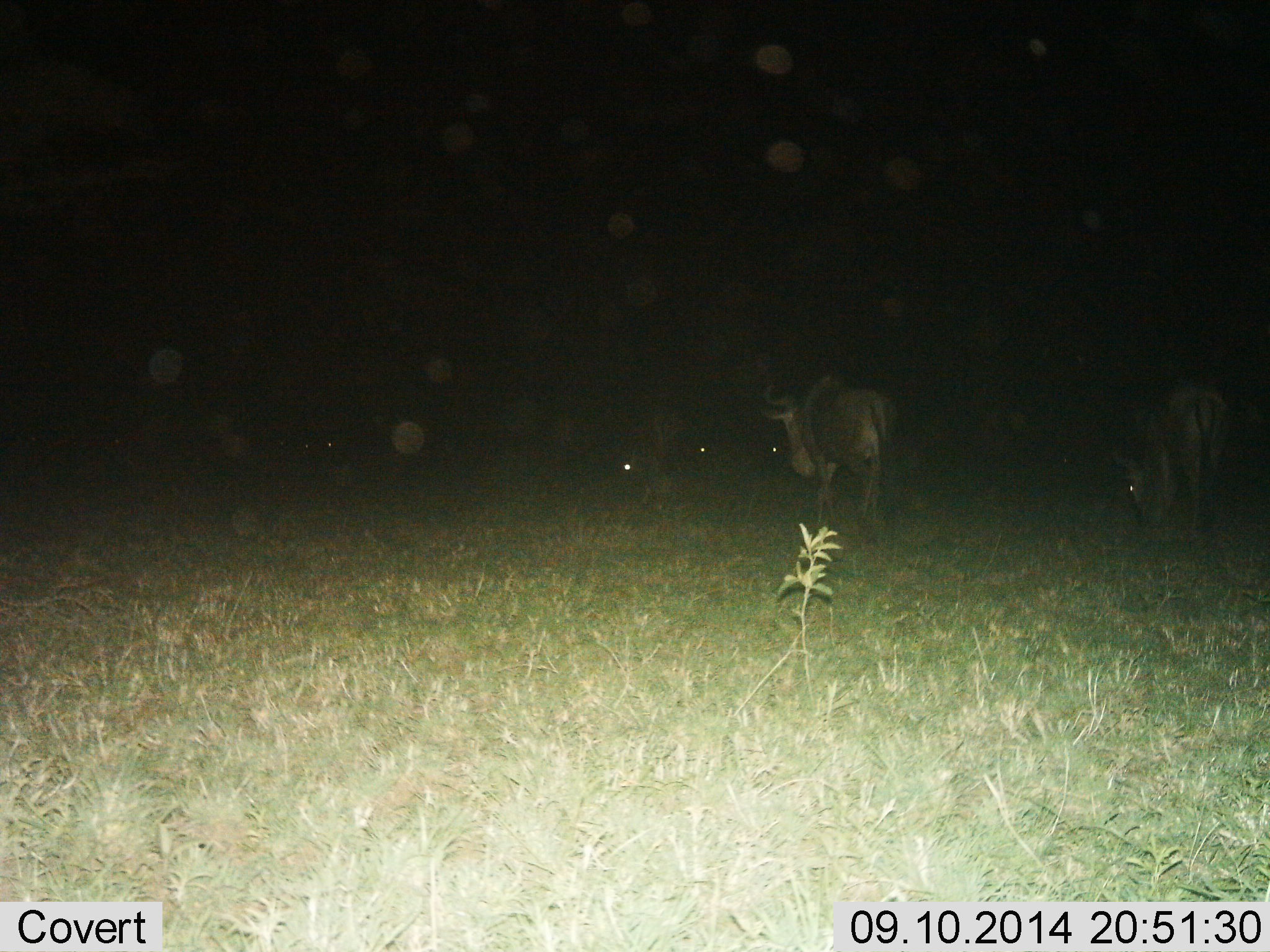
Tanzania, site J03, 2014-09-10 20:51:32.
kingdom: Animalia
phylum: Chordata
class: Mammalia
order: Artiodactyla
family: Bovidae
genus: Connochaetes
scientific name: Connochaetes taurinus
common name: blue wildebeest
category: wildebeest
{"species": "wildebeest (blue wildebeest) (Connochaetes taurinus)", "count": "6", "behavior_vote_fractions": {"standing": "0%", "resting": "10%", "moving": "80%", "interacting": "0%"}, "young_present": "0%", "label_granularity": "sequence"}